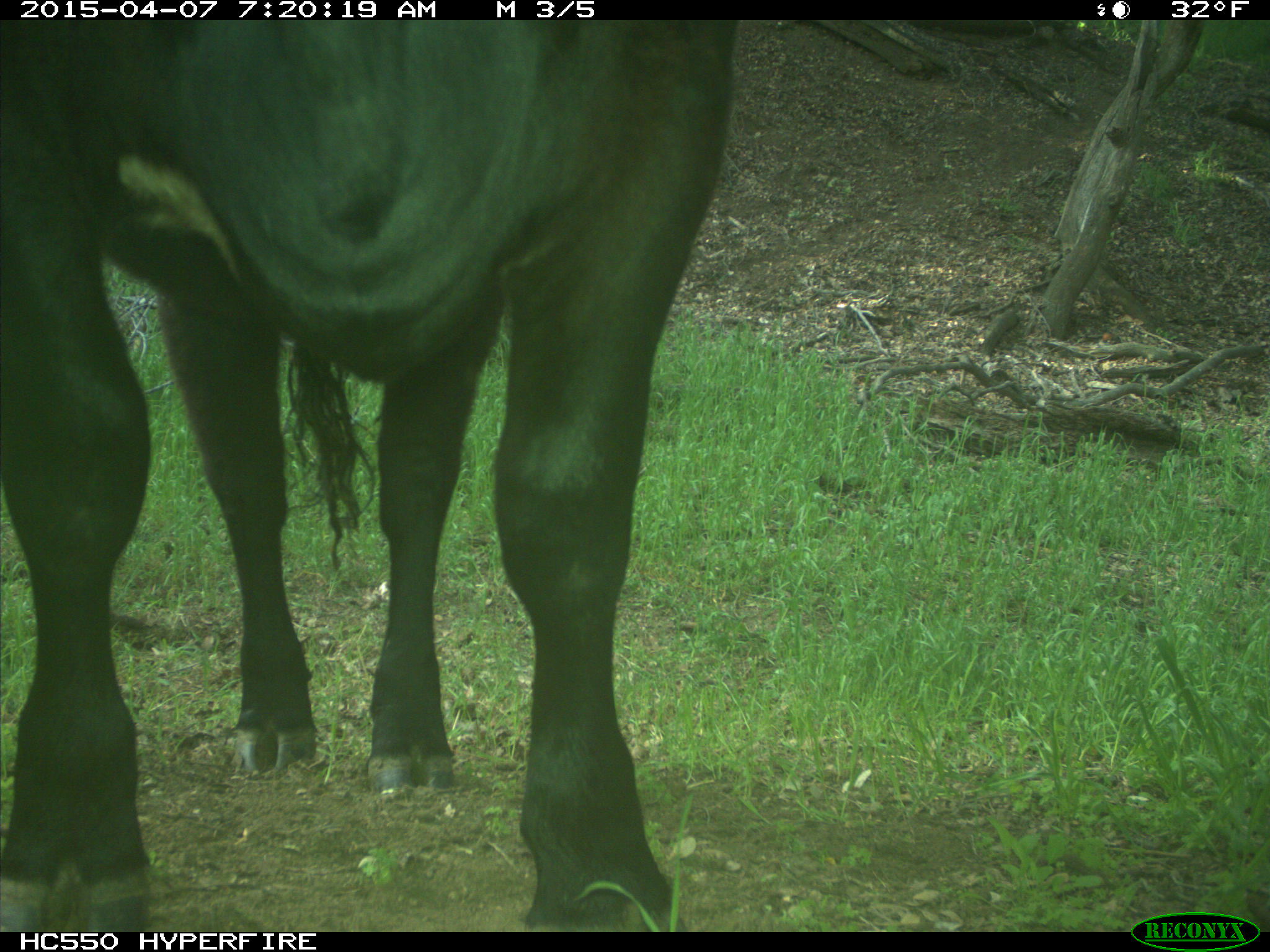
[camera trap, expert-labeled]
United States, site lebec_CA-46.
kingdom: Animalia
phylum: Chordata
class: Mammalia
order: Artiodactyla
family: Bovidae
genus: Bos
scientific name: Bos taurus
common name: domestic cow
Bos taurus (domestic cow).